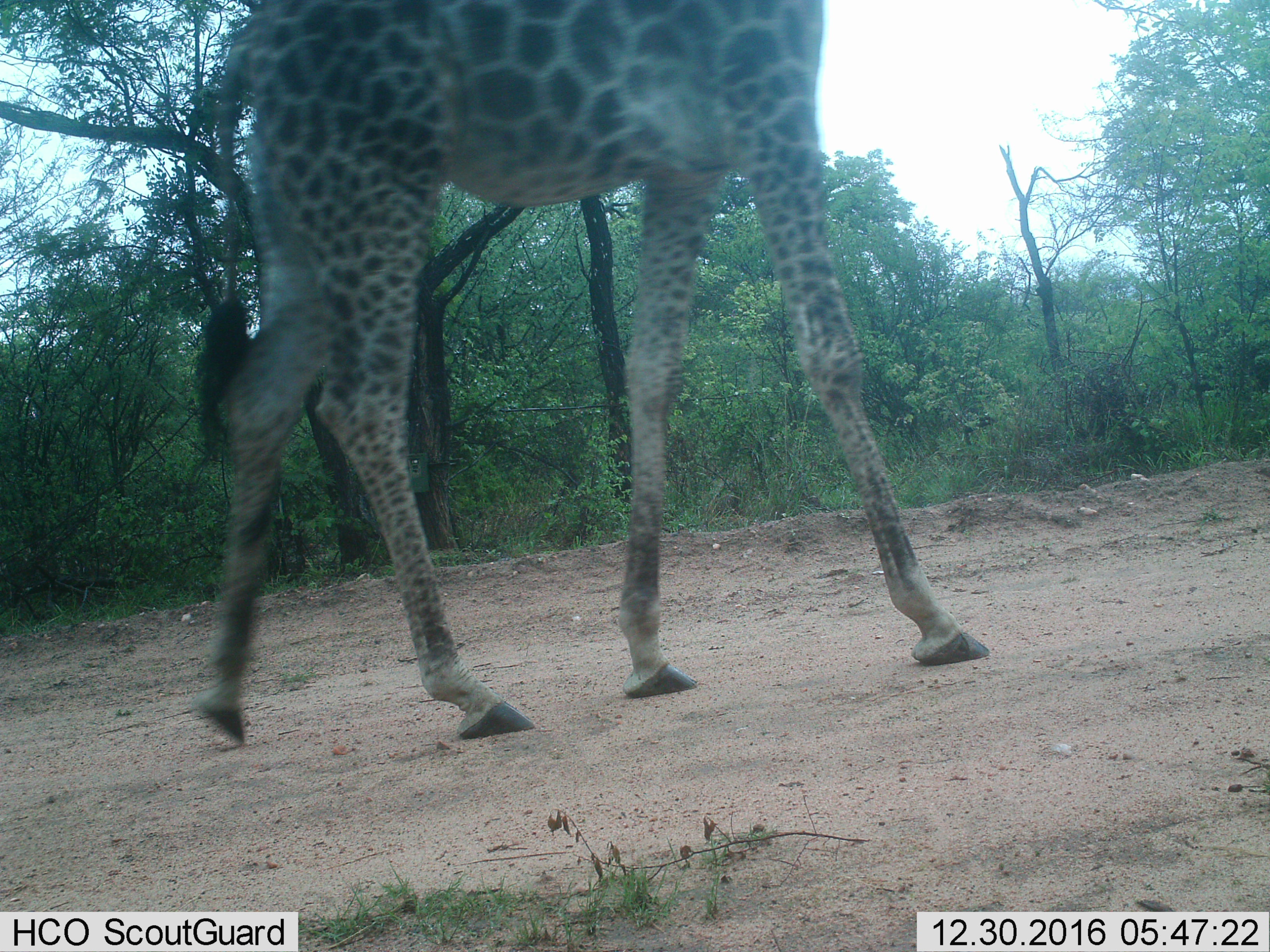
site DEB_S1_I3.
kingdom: Animalia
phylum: Chordata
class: Mammalia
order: Artiodactyla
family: Giraffidae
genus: Giraffa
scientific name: Giraffa camelopardalis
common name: giraffe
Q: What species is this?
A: Giraffe (Giraffa camelopardalis).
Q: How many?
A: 1.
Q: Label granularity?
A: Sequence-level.